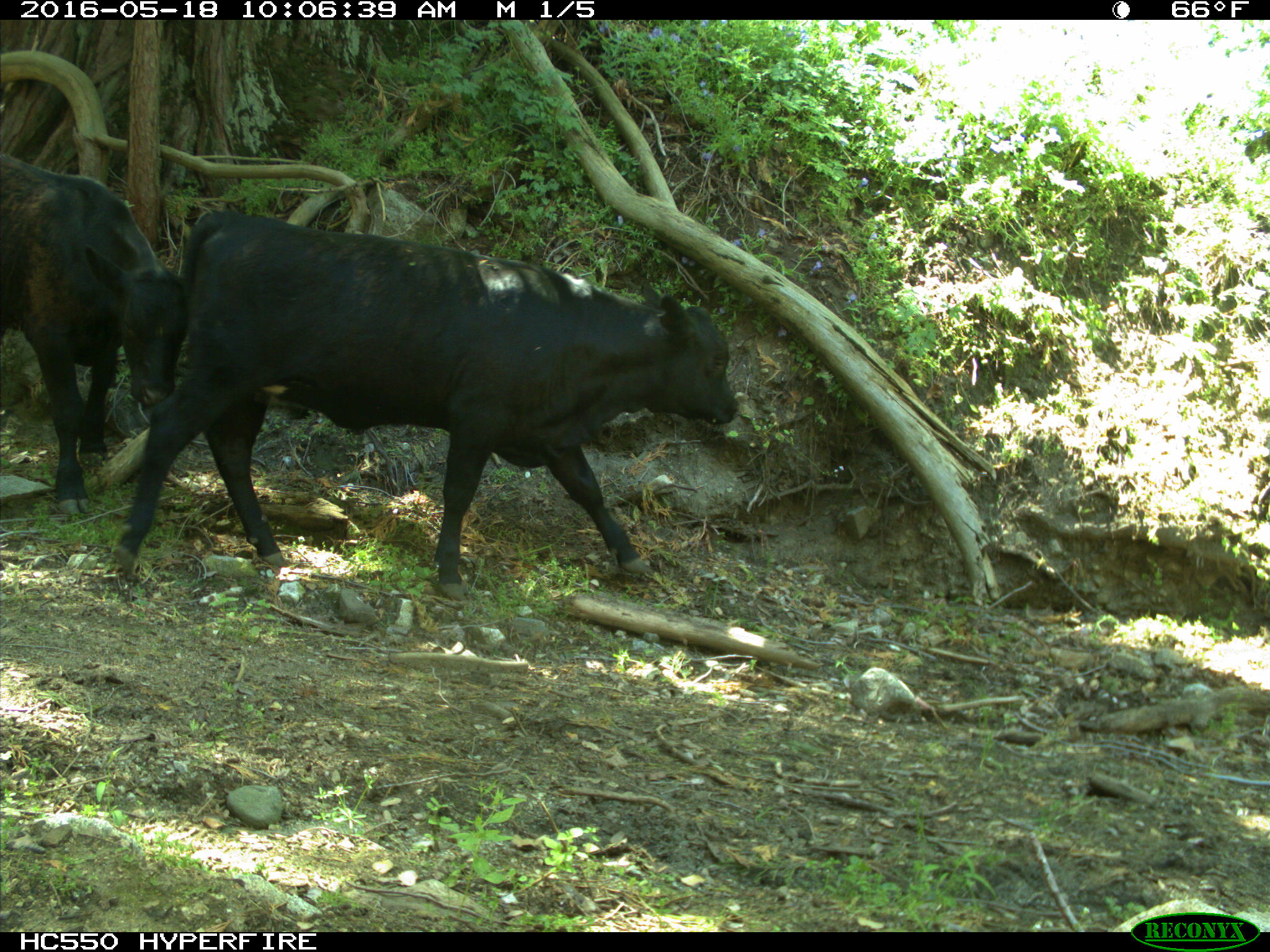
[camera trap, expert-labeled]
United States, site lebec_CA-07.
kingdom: Animalia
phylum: Chordata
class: Mammalia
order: Artiodactyla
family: Bovidae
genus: Bos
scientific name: Bos taurus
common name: domestic cow